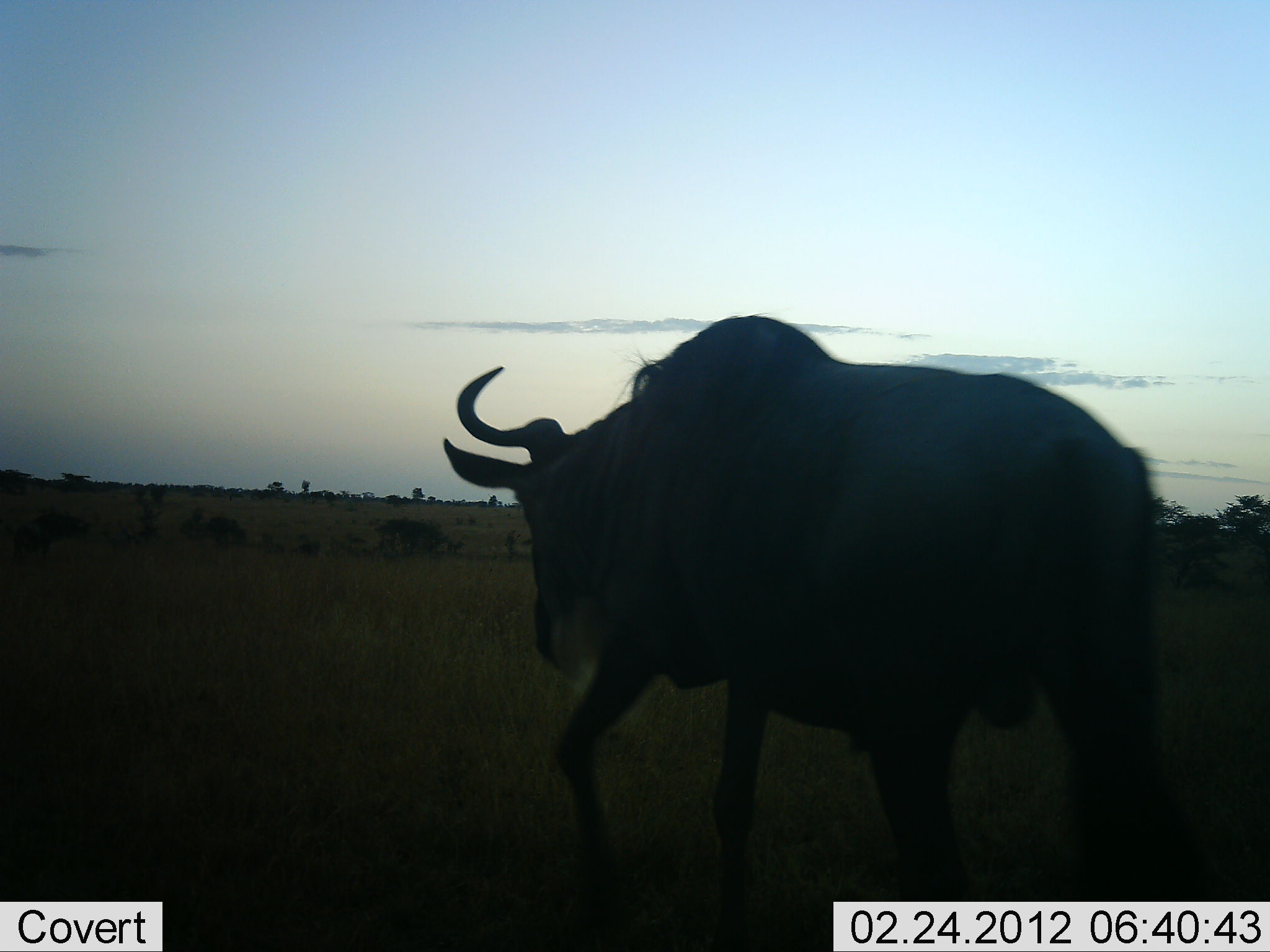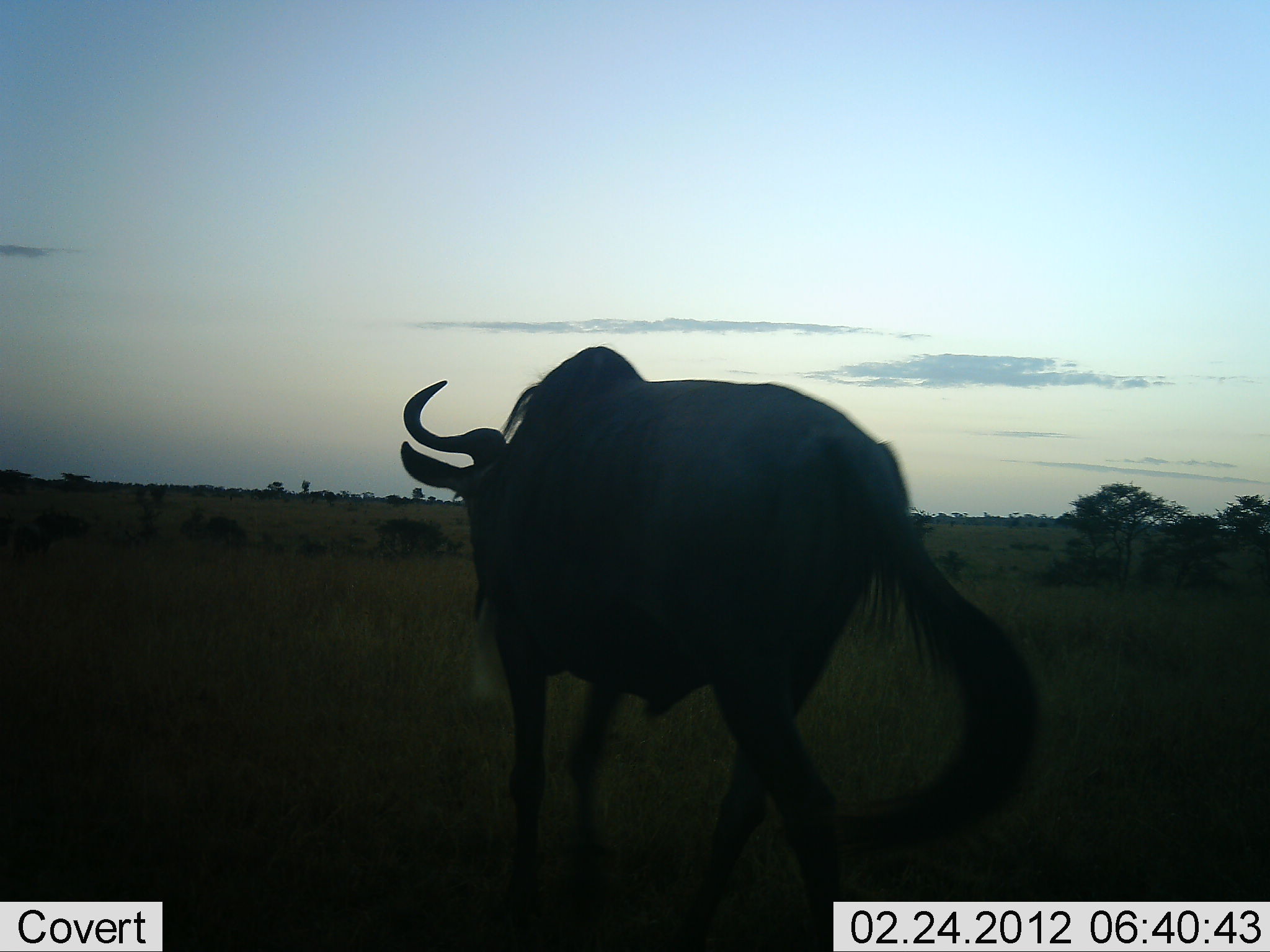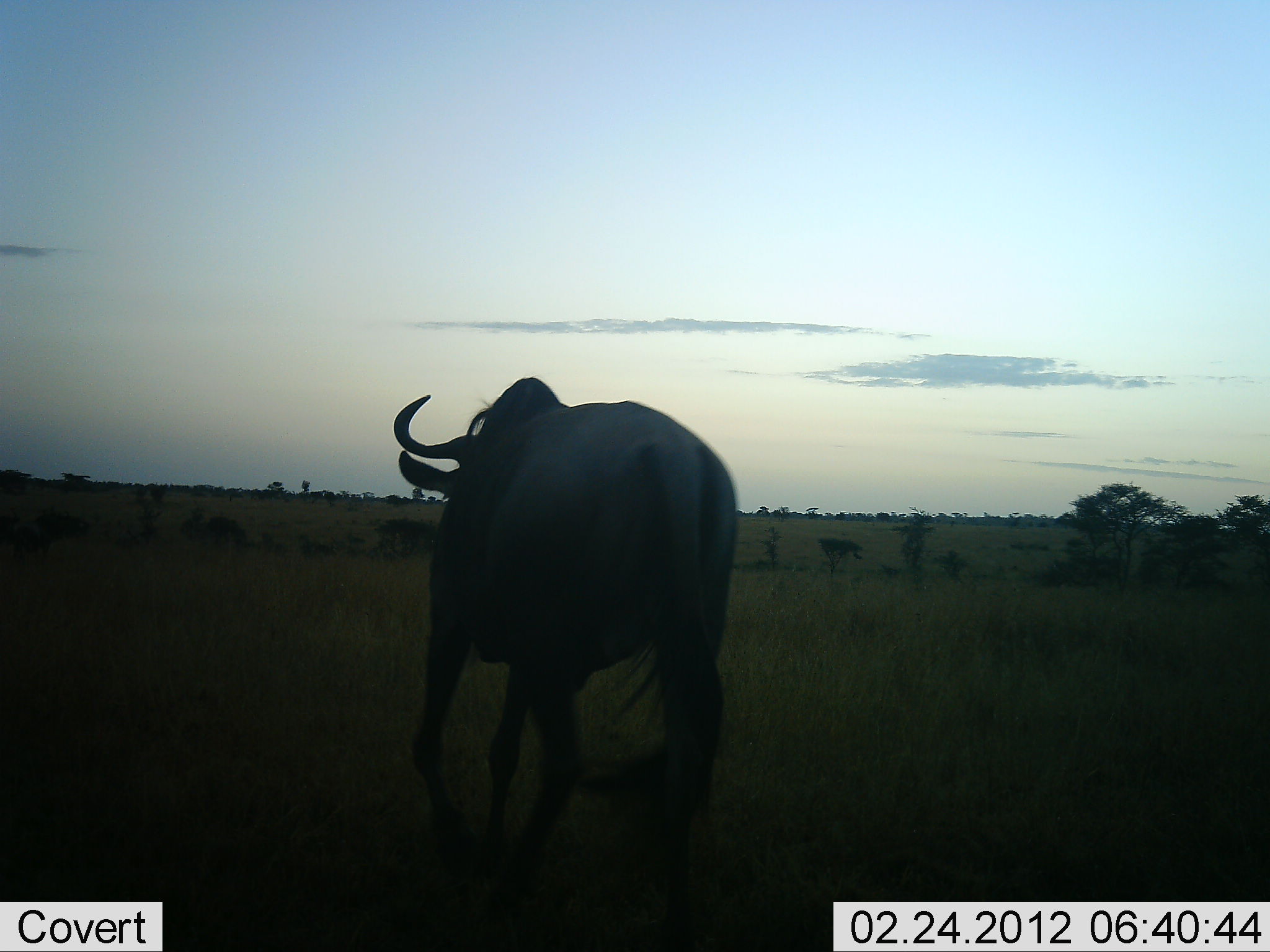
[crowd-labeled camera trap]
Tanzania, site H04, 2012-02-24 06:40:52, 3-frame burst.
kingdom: Animalia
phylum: Chordata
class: Mammalia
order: Artiodactyla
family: Bovidae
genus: Connochaetes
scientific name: Connochaetes taurinus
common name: blue wildebeest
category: wildebeest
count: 1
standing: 0%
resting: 0%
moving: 100%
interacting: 0%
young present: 0%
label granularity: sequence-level